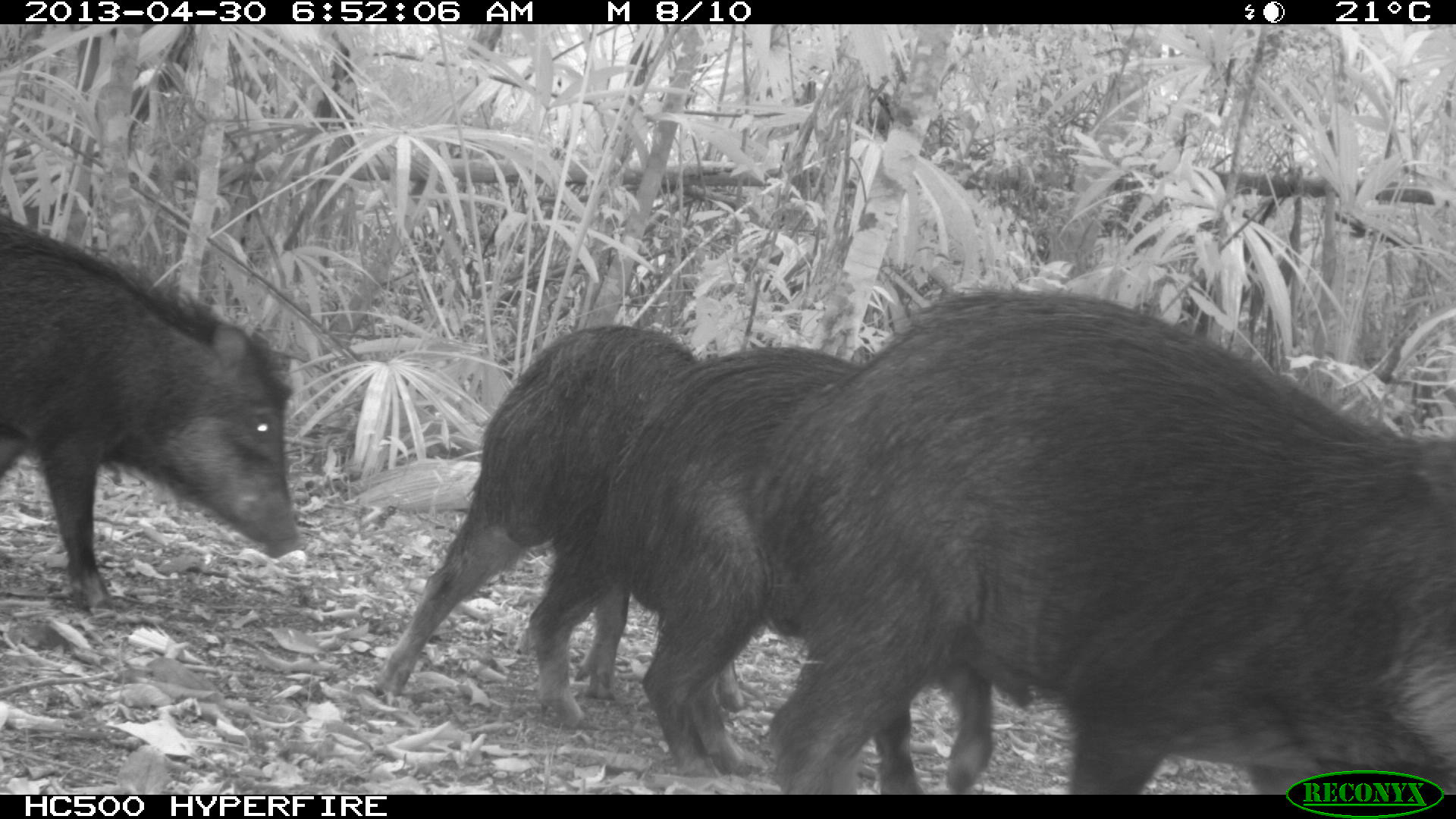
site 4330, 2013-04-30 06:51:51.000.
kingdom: Animalia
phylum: Chordata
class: Mammalia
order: Artiodactyla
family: Tayassuidae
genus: Tayassu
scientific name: Tayassu pecari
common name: white-lipped peccary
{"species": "Tayassu pecari (white-lipped peccary)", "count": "5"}